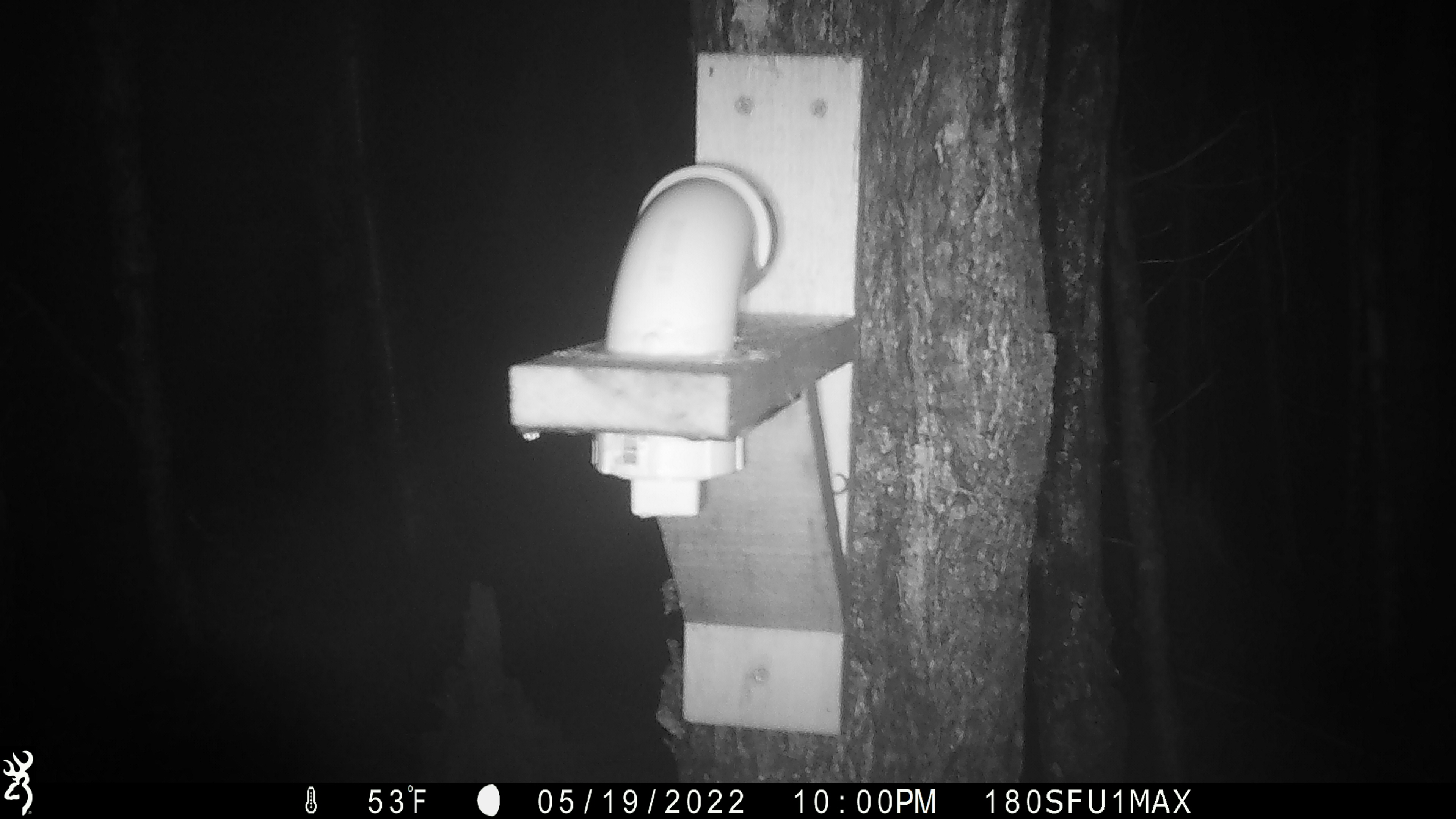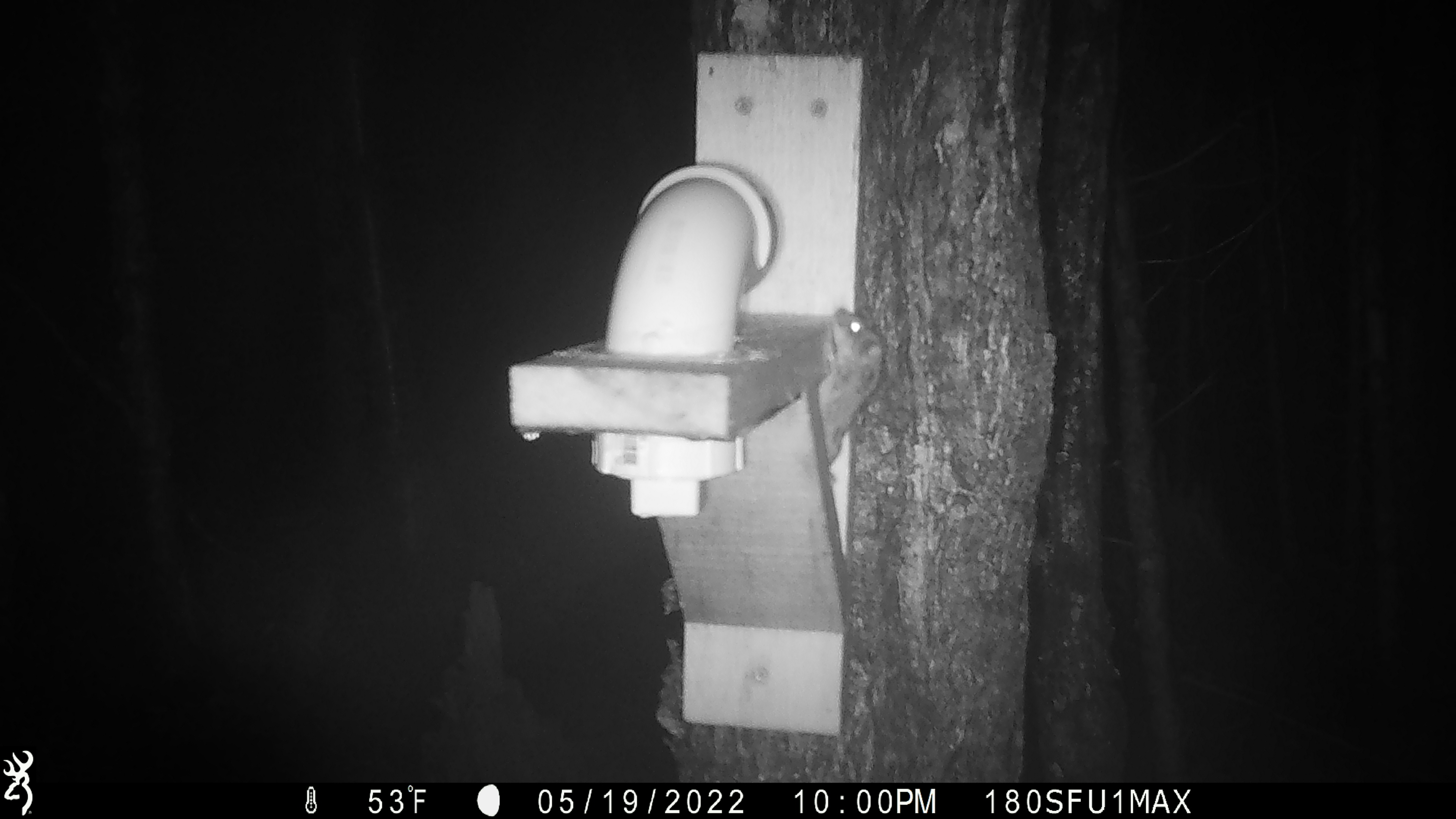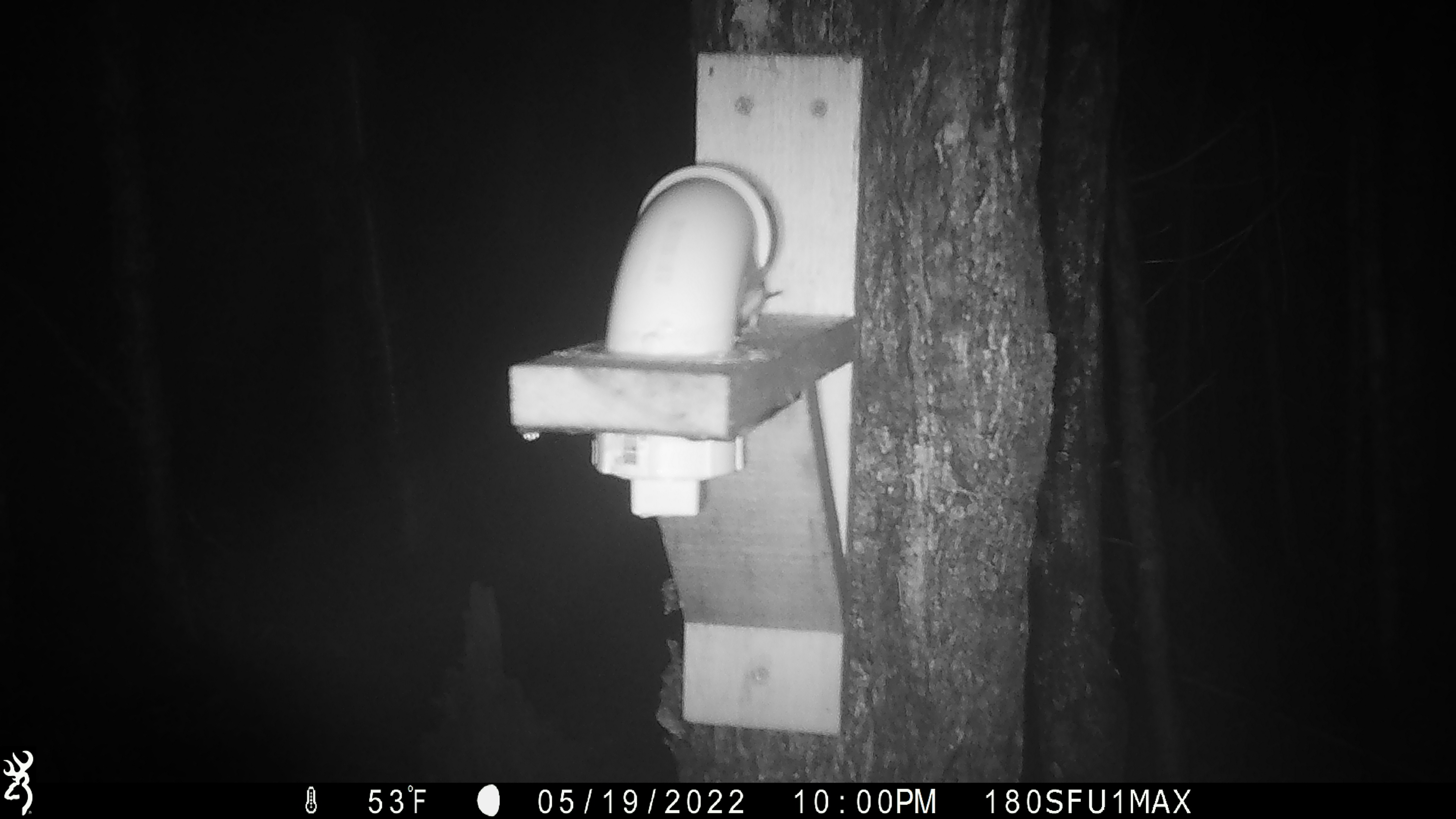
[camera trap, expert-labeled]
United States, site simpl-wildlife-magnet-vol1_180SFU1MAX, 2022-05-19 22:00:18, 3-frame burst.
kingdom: Animalia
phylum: Chordata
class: Mammalia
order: Rodentia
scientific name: Rodentia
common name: mouse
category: mouse sp.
Mouse sp. (mouse) (Rodentia).